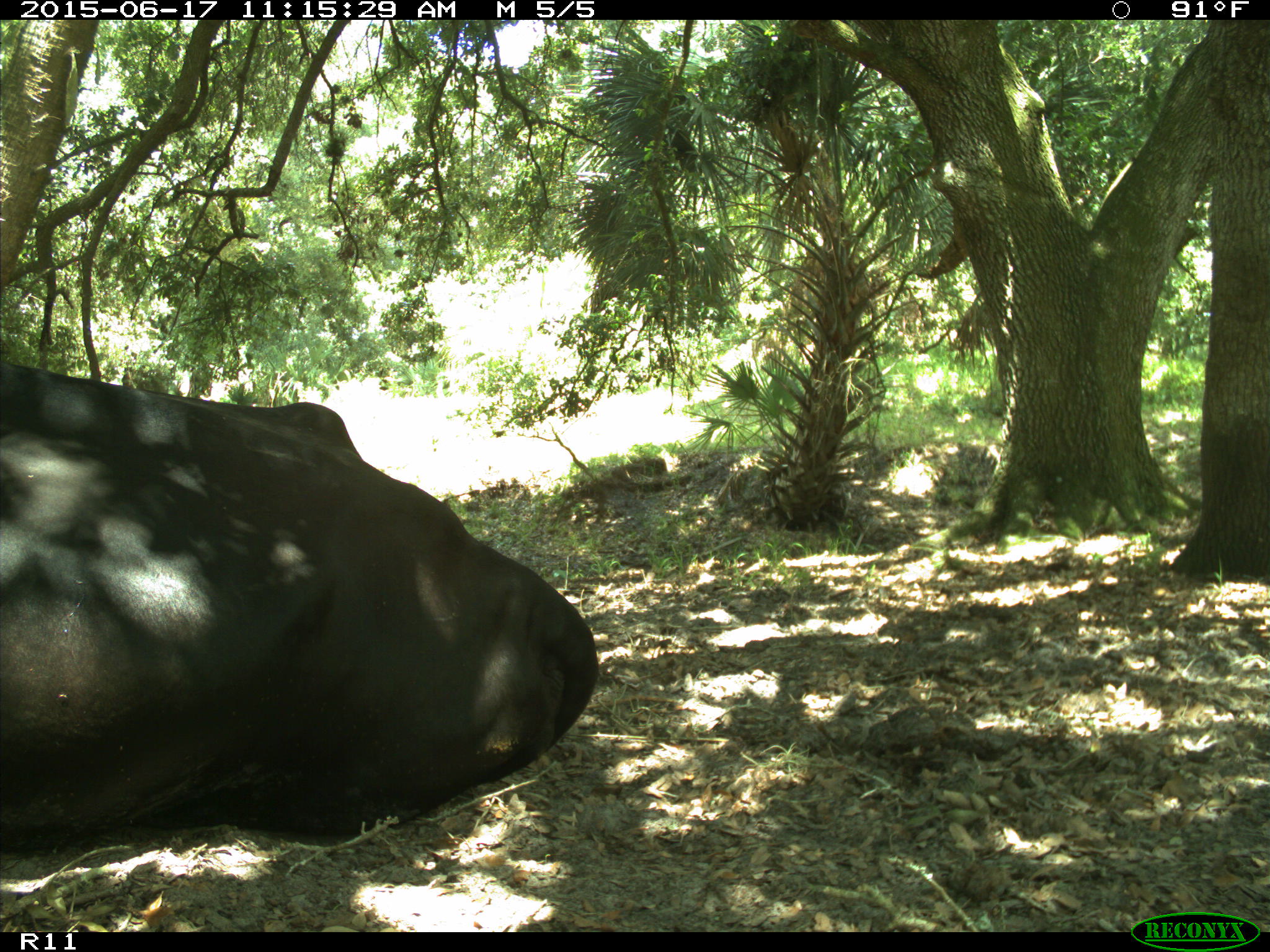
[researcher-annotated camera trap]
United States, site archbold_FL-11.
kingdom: Animalia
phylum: Chordata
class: Mammalia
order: Artiodactyla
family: Bovidae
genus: Bos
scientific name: Bos taurus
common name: domestic cow